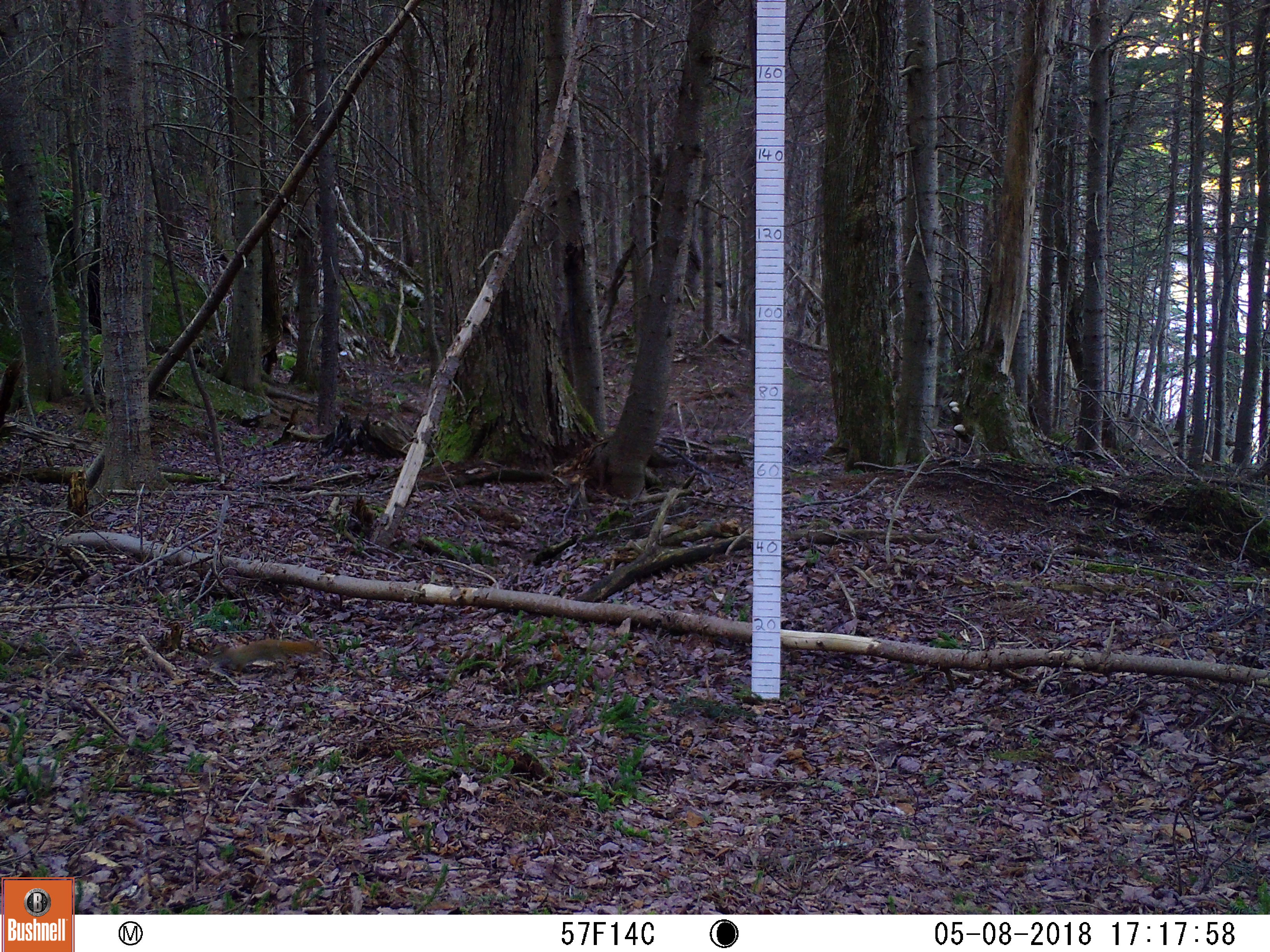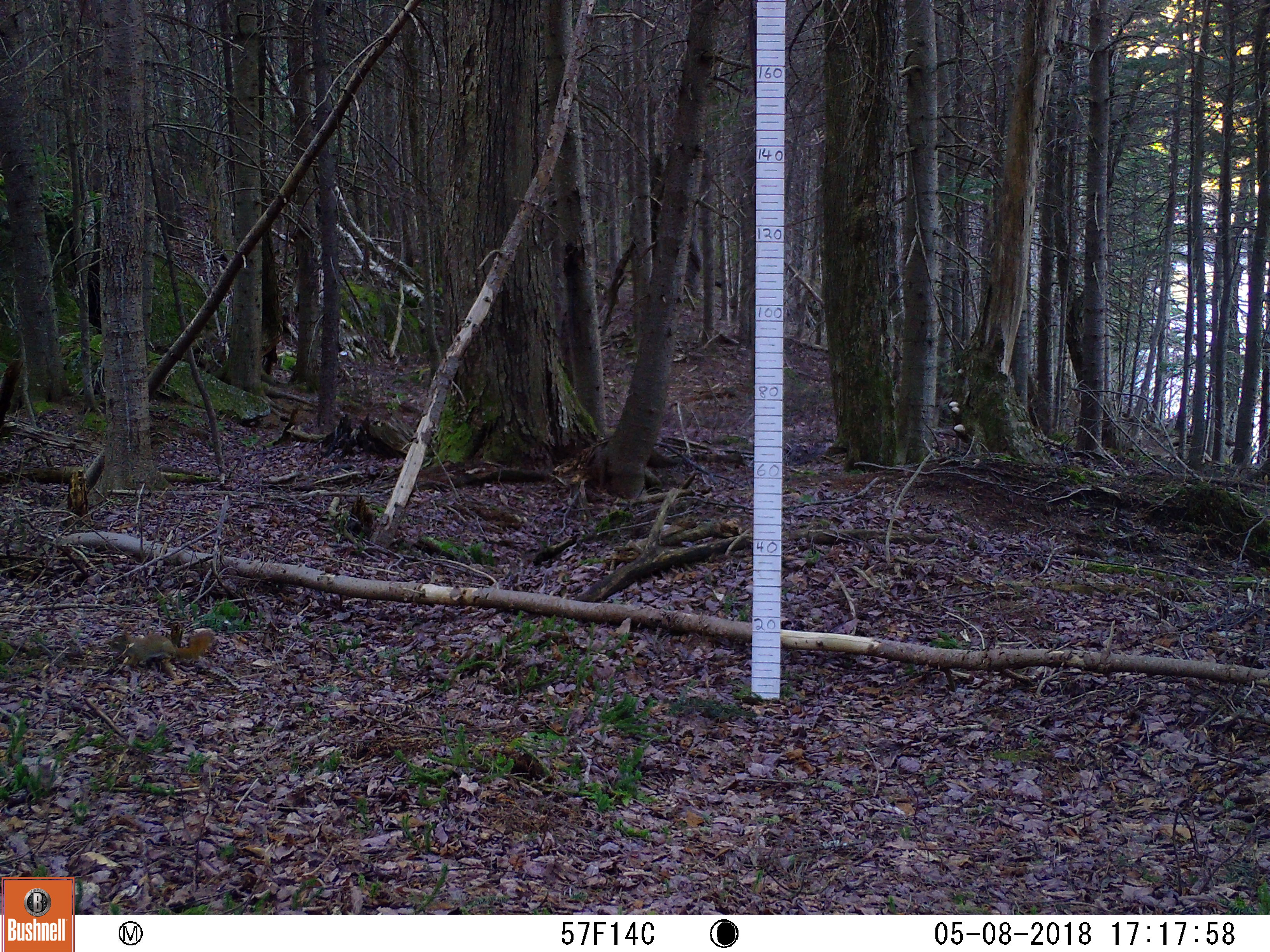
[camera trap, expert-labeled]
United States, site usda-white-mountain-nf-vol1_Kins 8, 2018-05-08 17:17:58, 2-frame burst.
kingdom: Animalia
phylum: Chordata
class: Mammalia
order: Rodentia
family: Sciuridae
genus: Tamiasciurus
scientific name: Tamiasciurus hudsonicus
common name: red squirrel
Red squirrel (Tamiasciurus hudsonicus).